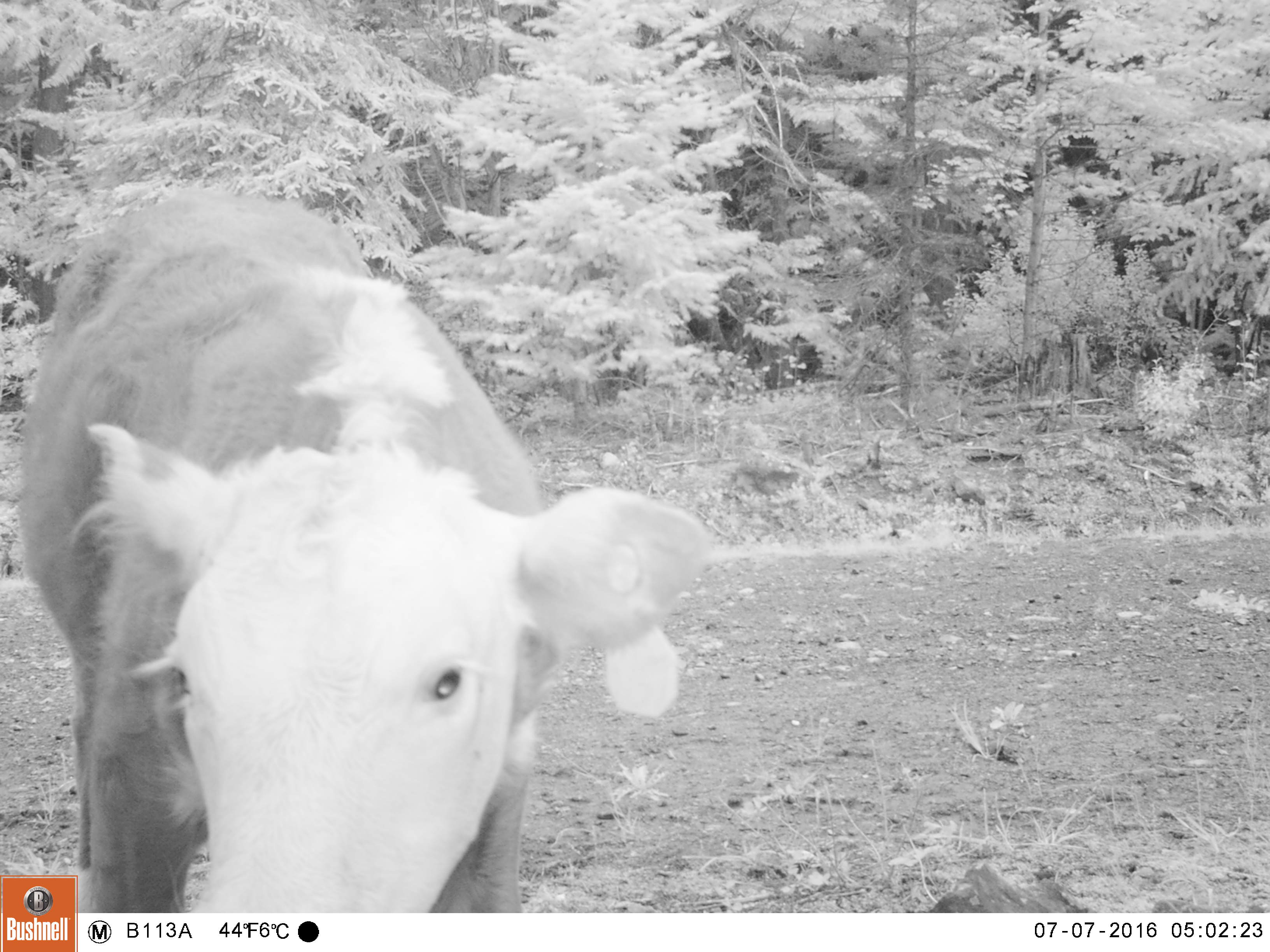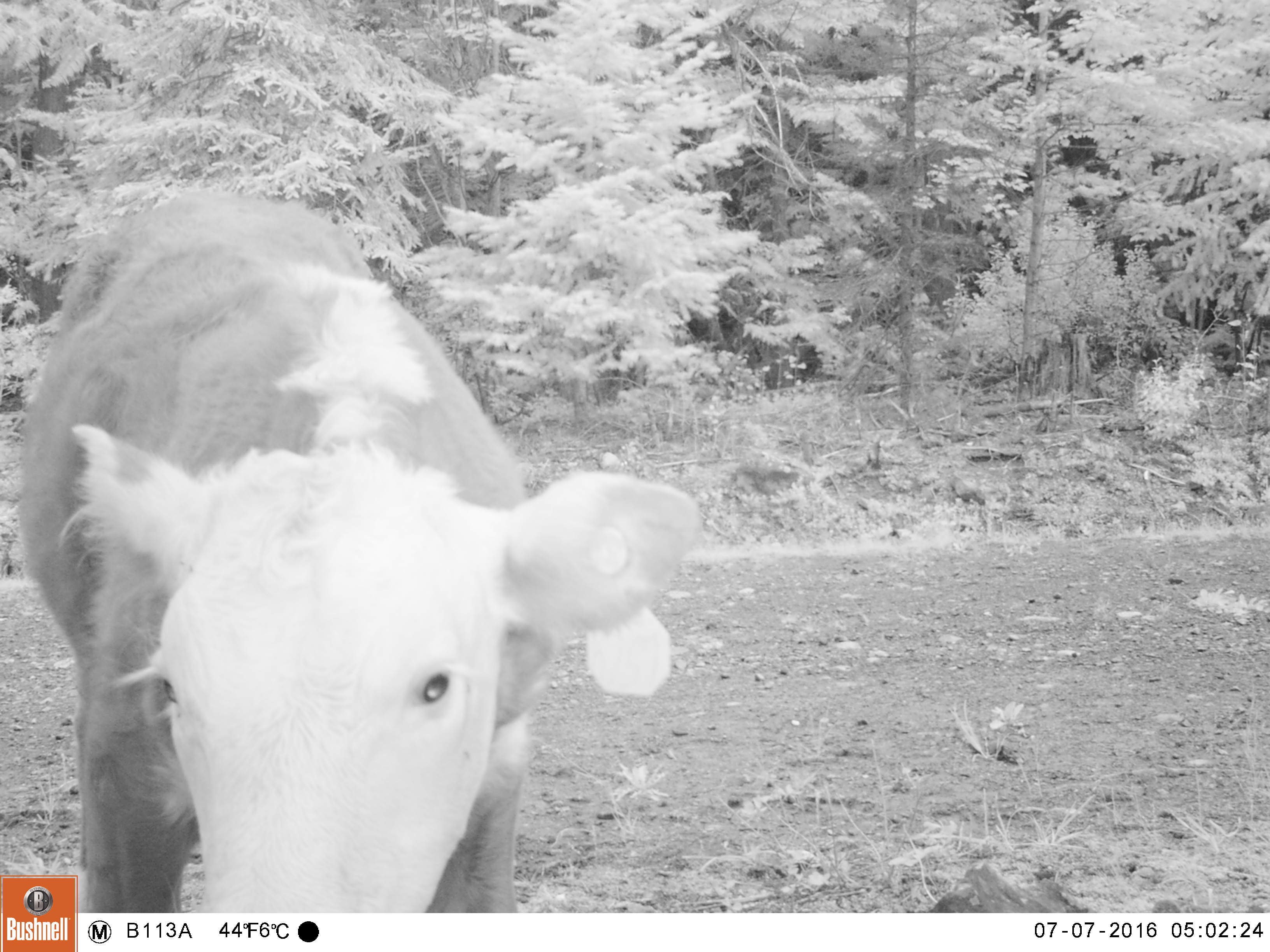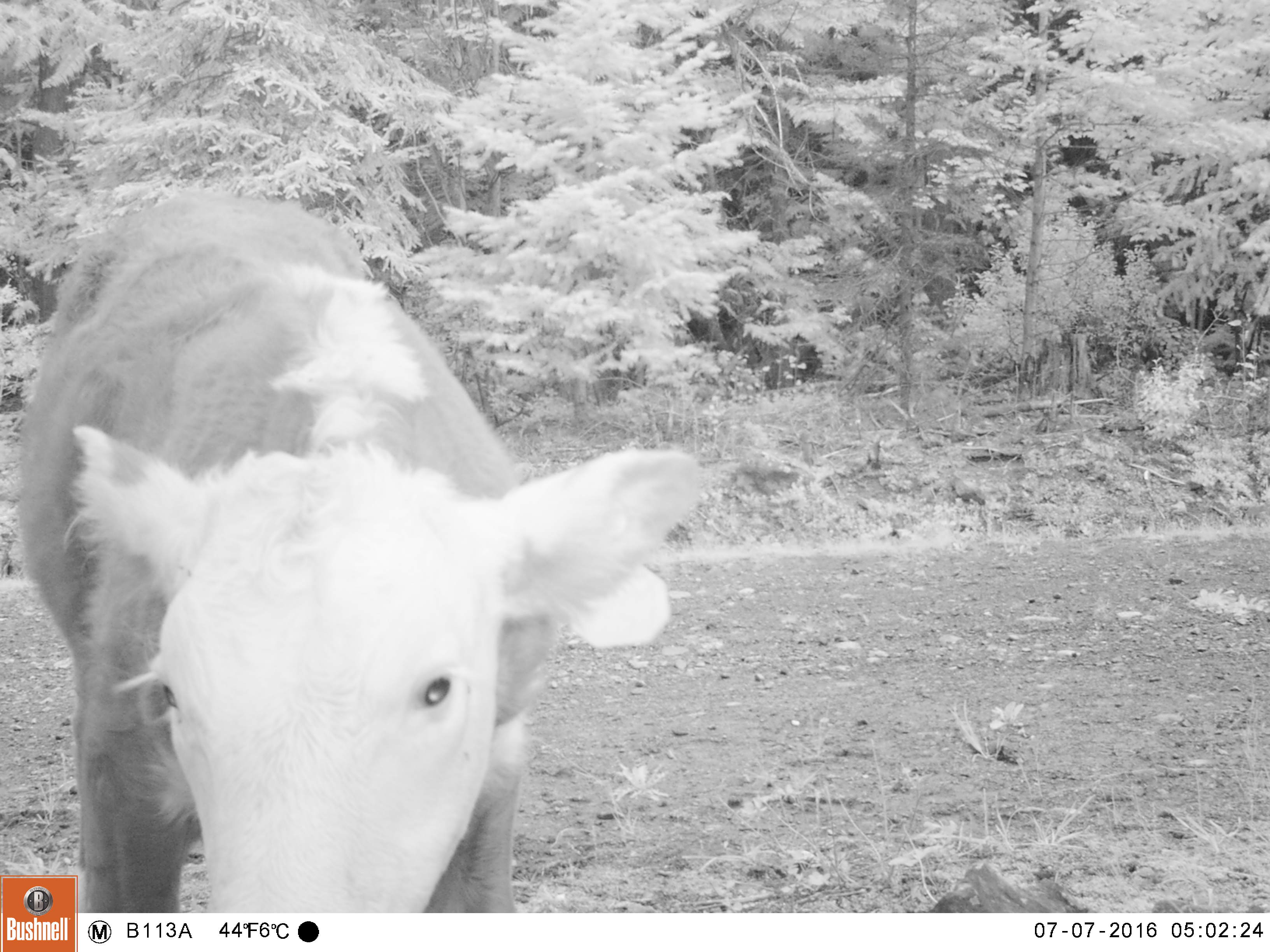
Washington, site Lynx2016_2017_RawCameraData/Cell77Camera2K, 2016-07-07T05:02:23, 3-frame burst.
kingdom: Animalia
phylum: Chordata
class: Mammalia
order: Artiodactyla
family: Bovidae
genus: Bos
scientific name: Bos taurus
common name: domestic cattle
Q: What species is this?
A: Domestic cattle (Bos taurus).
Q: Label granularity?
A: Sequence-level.